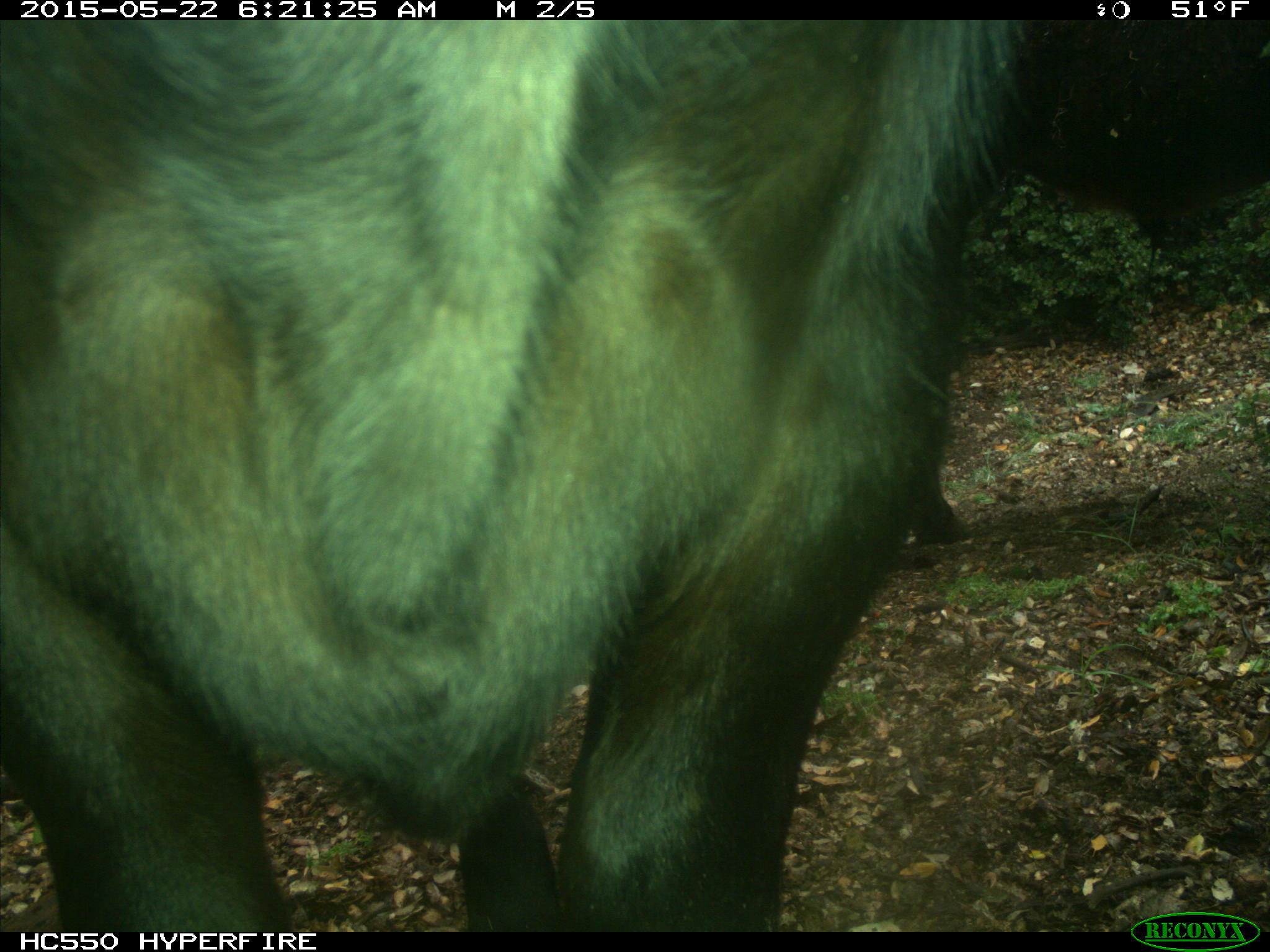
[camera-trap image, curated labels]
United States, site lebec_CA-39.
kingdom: Animalia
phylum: Chordata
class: Mammalia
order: Artiodactyla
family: Bovidae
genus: Bos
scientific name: Bos taurus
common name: domestic cow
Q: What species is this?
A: Bos taurus (domestic cow).